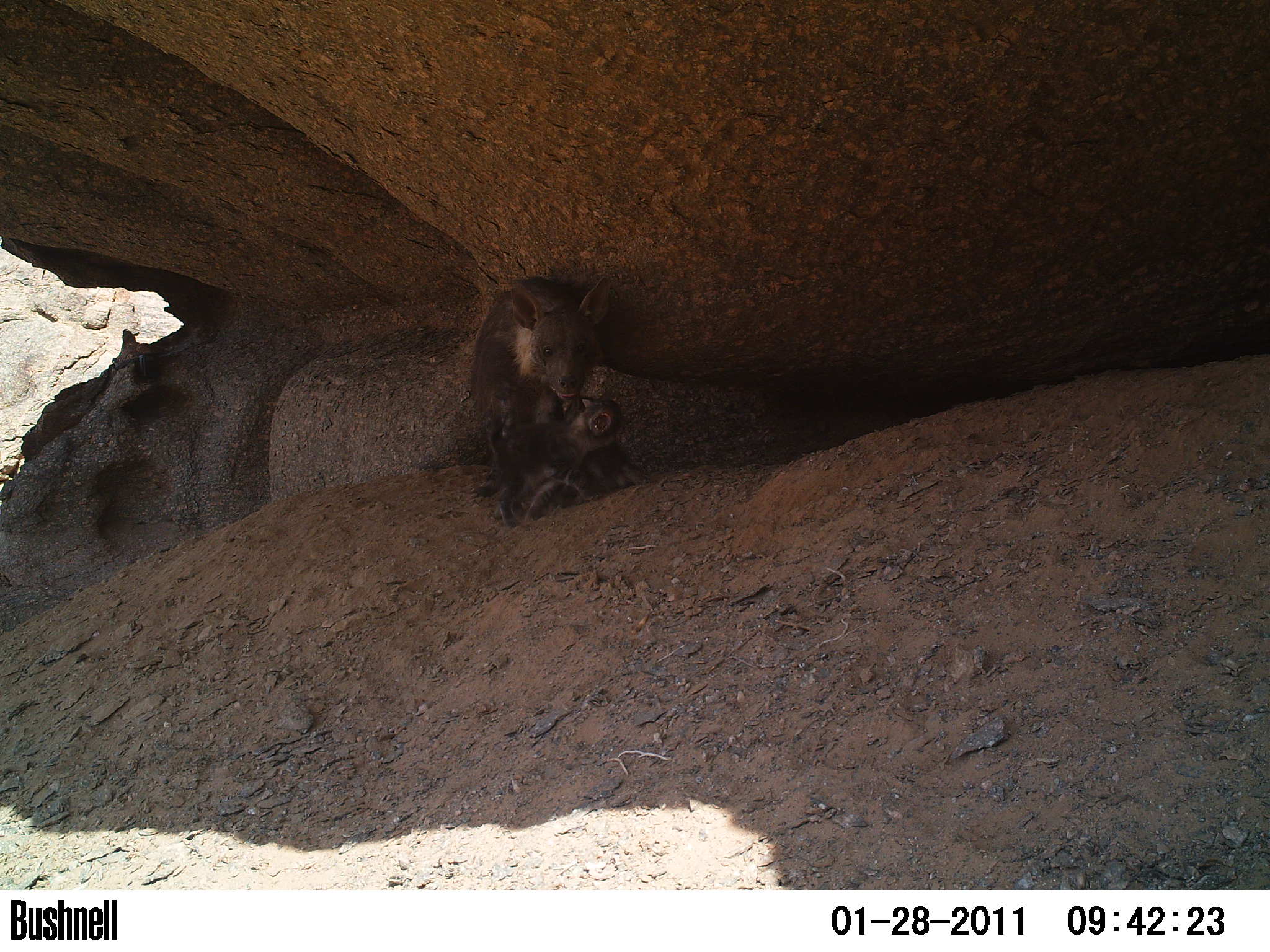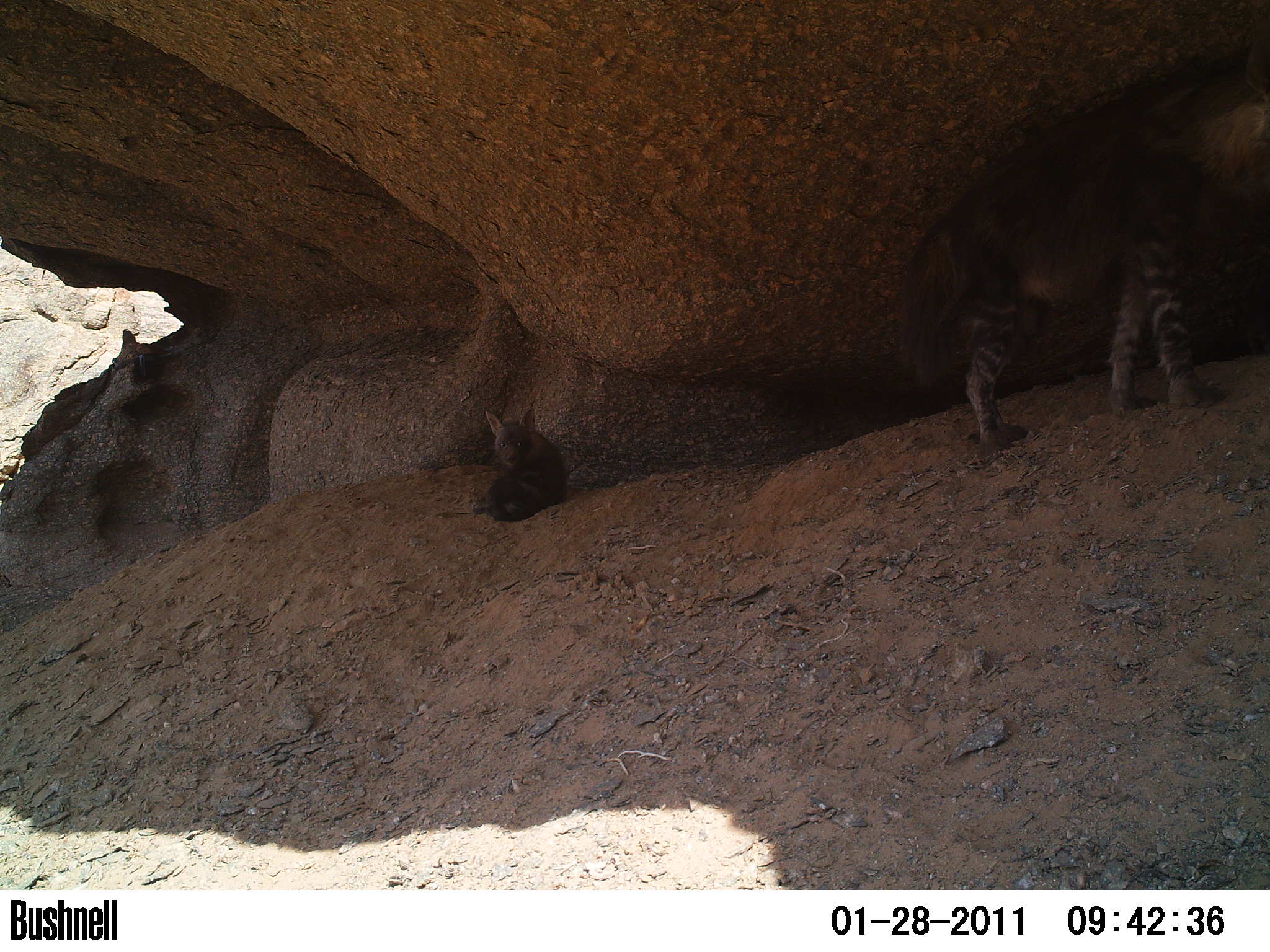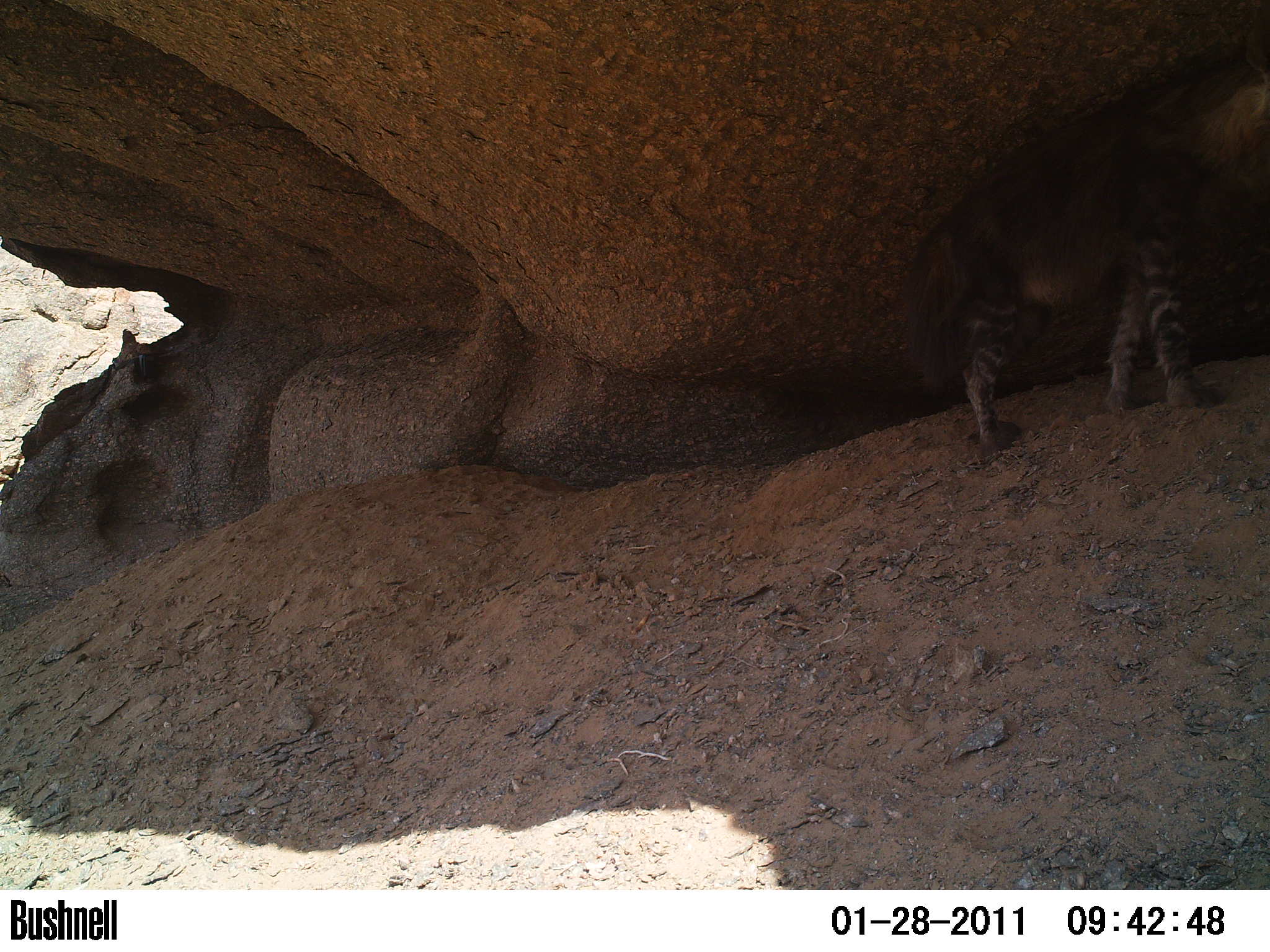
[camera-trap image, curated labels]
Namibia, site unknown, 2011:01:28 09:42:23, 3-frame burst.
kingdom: Animalia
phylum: Chordata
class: Mammalia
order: Carnivora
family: Hyaenidae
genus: Parahyaena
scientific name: Parahyaena brunnea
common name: brown hyena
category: hyaena brunnea